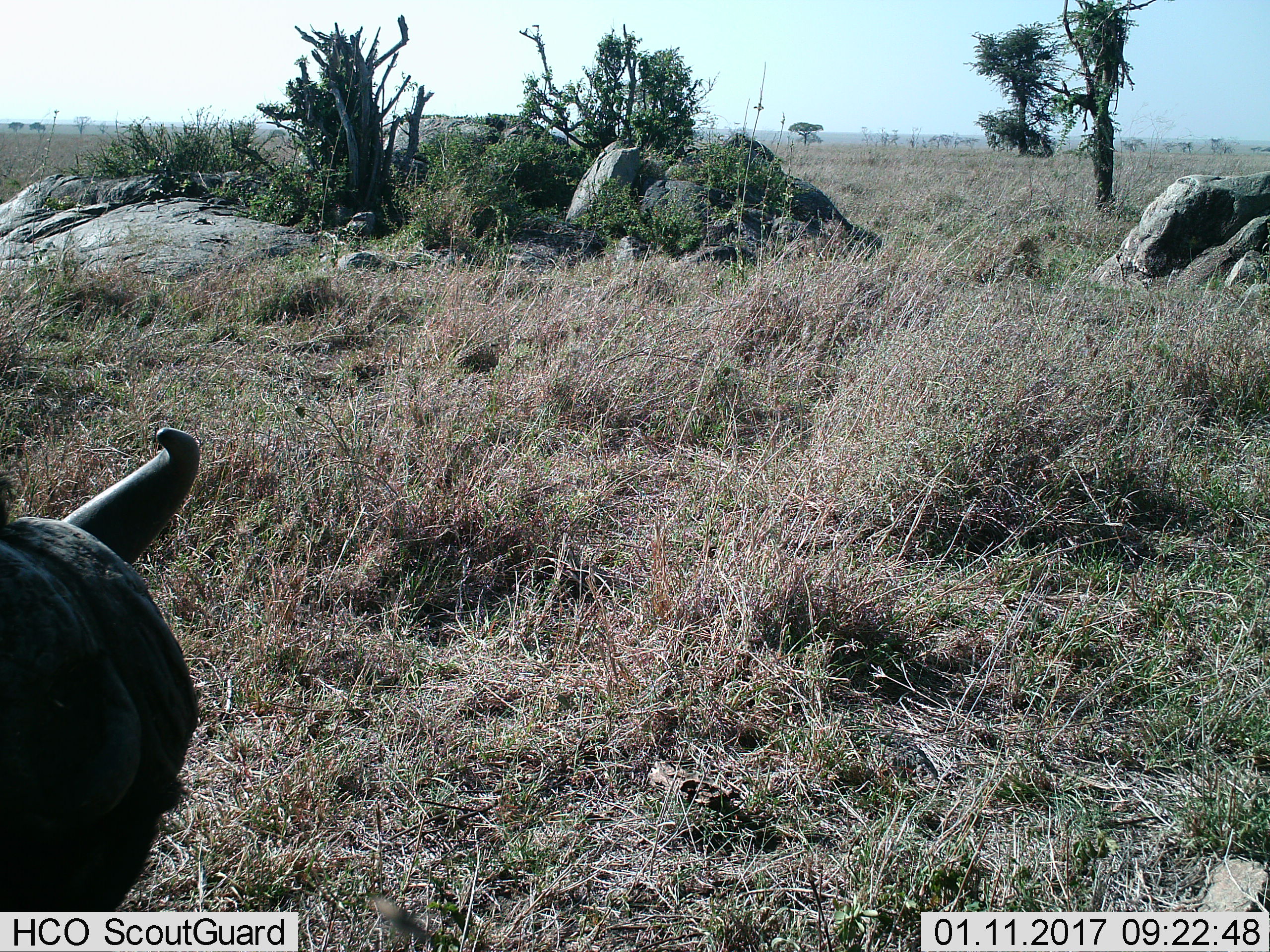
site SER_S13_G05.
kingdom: Animalia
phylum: Chordata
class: Mammalia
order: Artiodactyla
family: Bovidae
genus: Syncerus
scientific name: Syncerus caffer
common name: african buffalo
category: buffalo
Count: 1.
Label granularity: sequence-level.